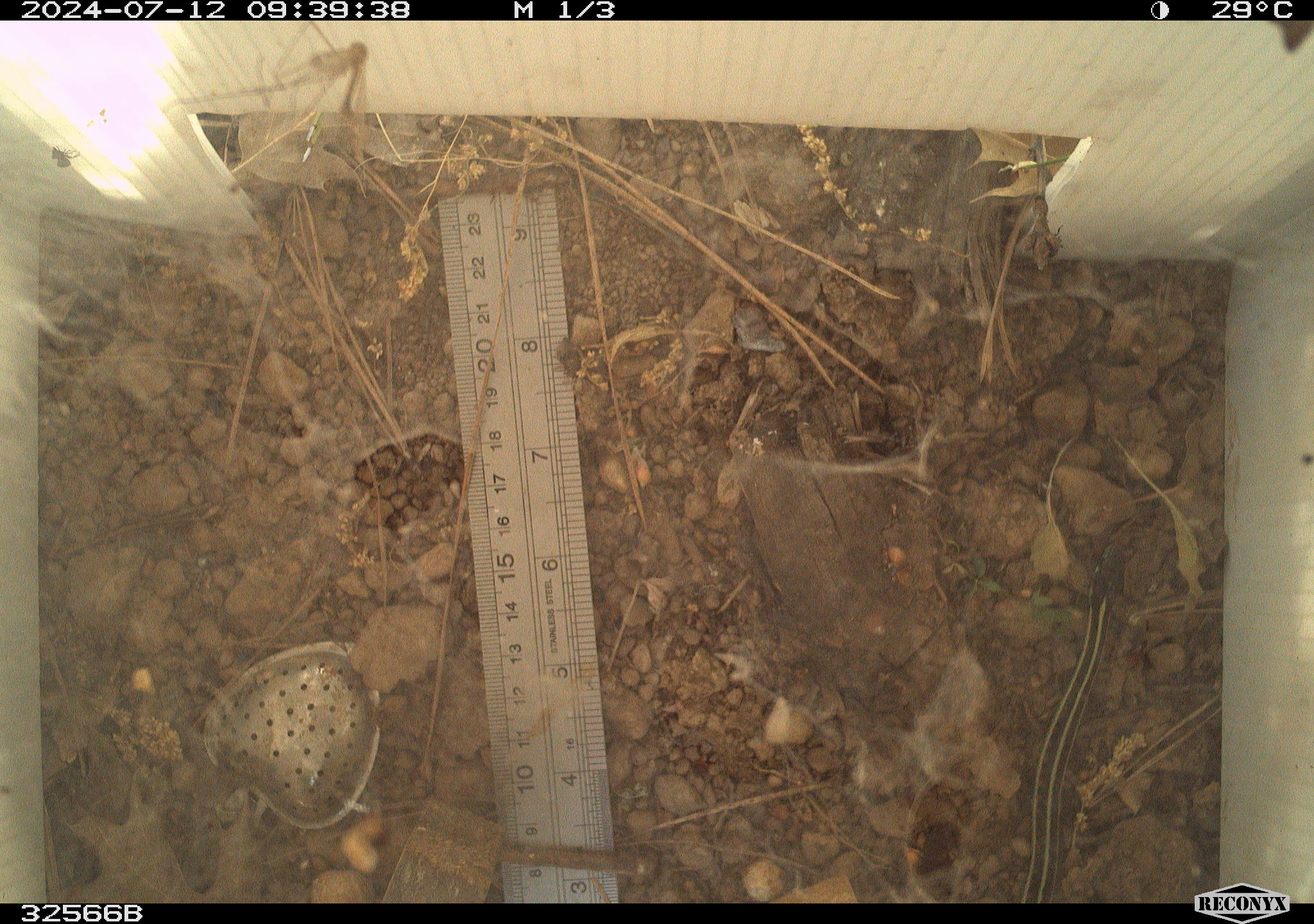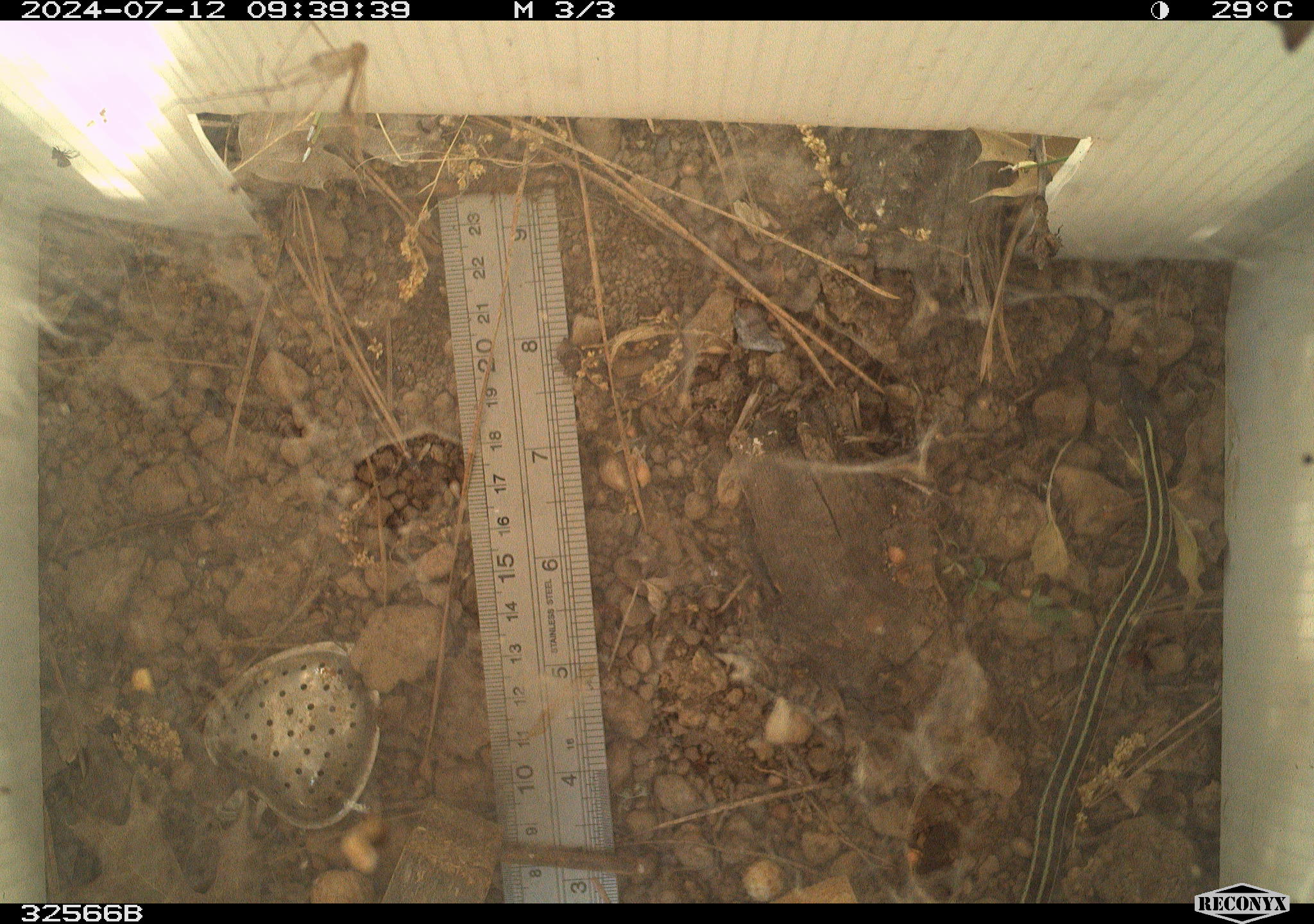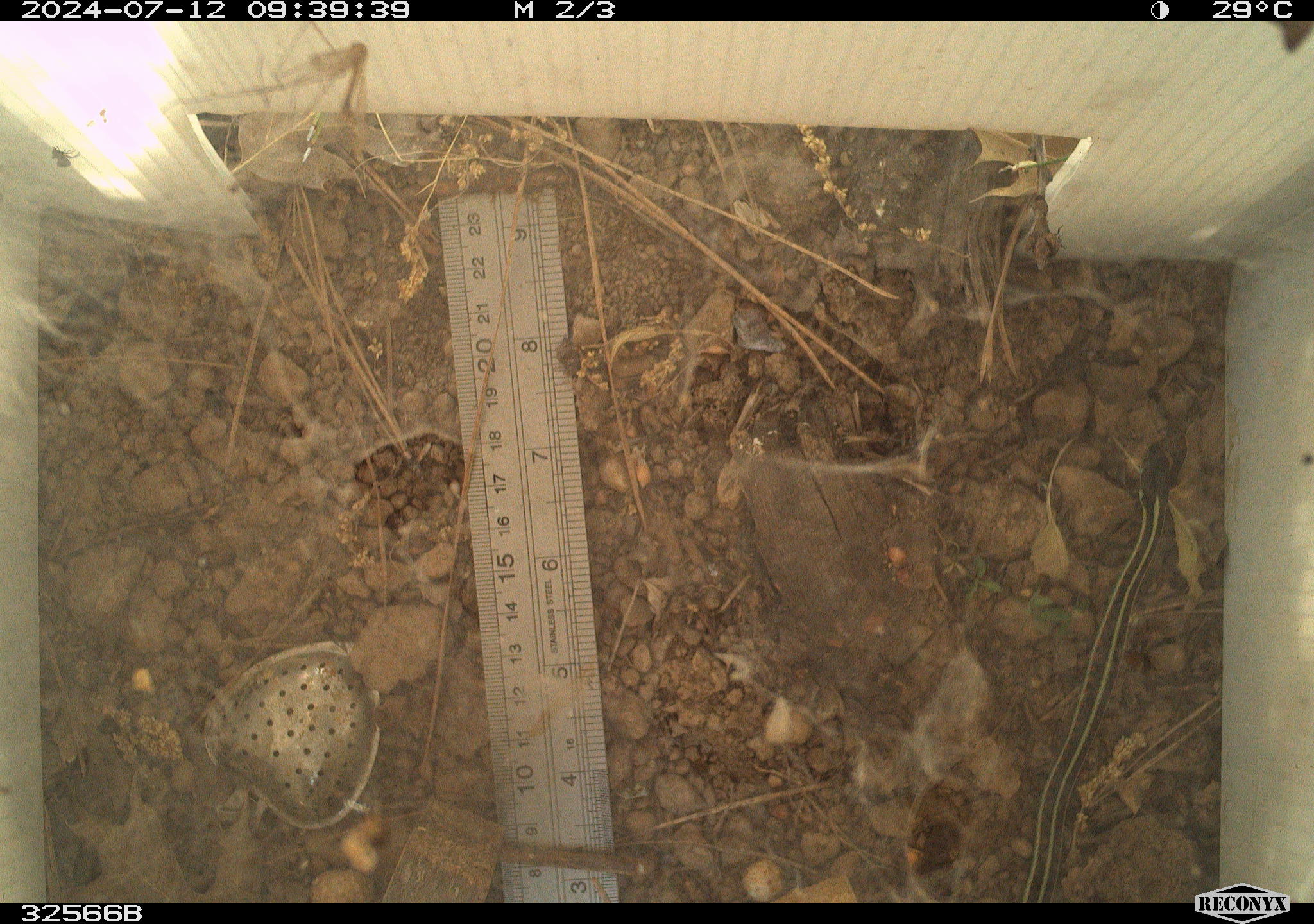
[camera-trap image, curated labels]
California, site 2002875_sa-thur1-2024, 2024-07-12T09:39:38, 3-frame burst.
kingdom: Animalia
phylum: Chordata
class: Reptilia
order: Squamata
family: Colubridae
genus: Thamnophis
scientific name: Thamnophis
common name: american gartersnakes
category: thamnophis species